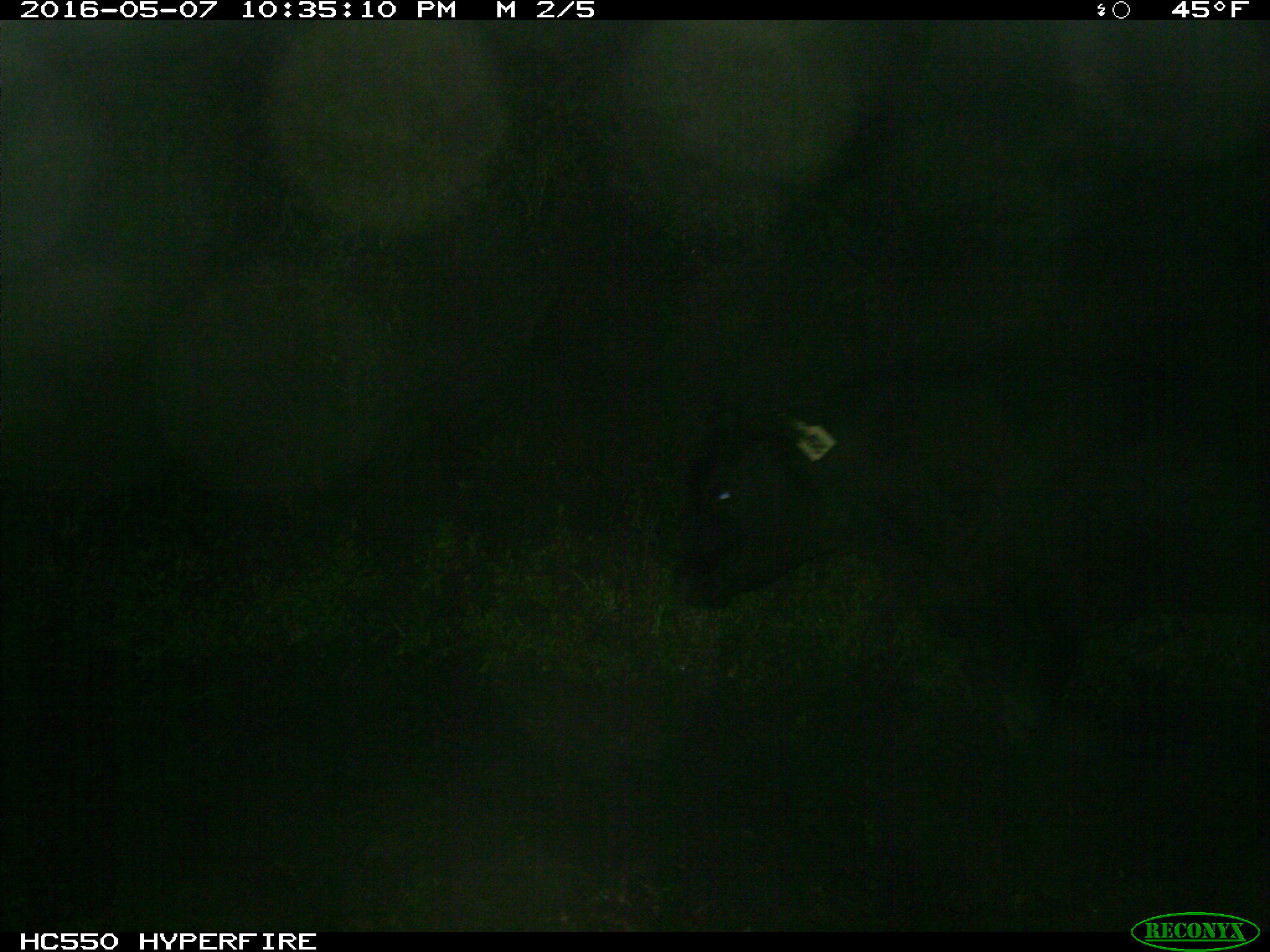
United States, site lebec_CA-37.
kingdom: Animalia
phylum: Chordata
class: Mammalia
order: Artiodactyla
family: Bovidae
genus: Bos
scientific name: Bos taurus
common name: domestic cow